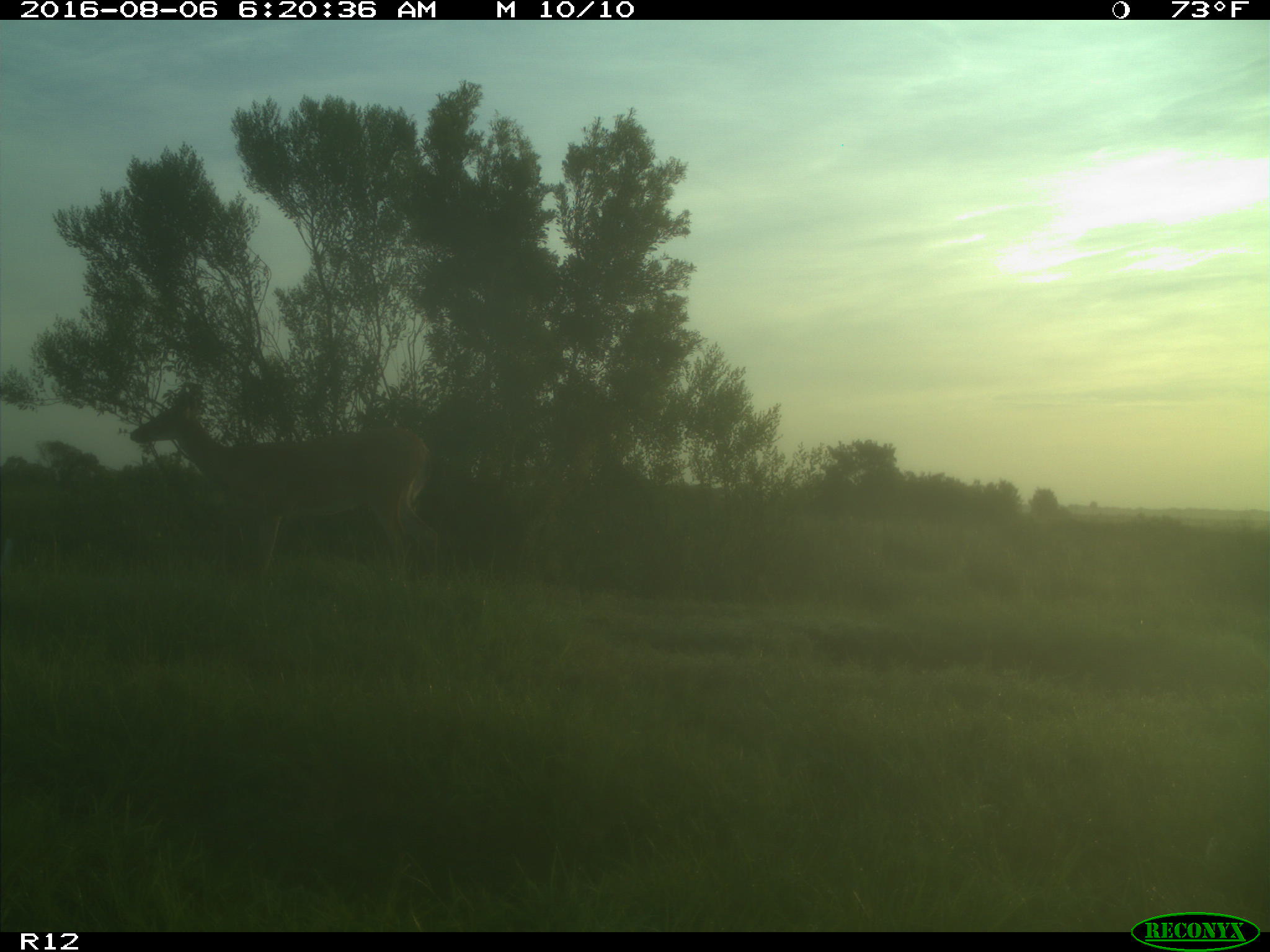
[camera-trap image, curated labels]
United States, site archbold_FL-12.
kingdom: Animalia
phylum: Chordata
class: Mammalia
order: Artiodactyla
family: Cervidae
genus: Odocoileus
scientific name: Odocoileus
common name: deer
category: unidentified deer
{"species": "unidentified deer (deer) (Odocoileus)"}